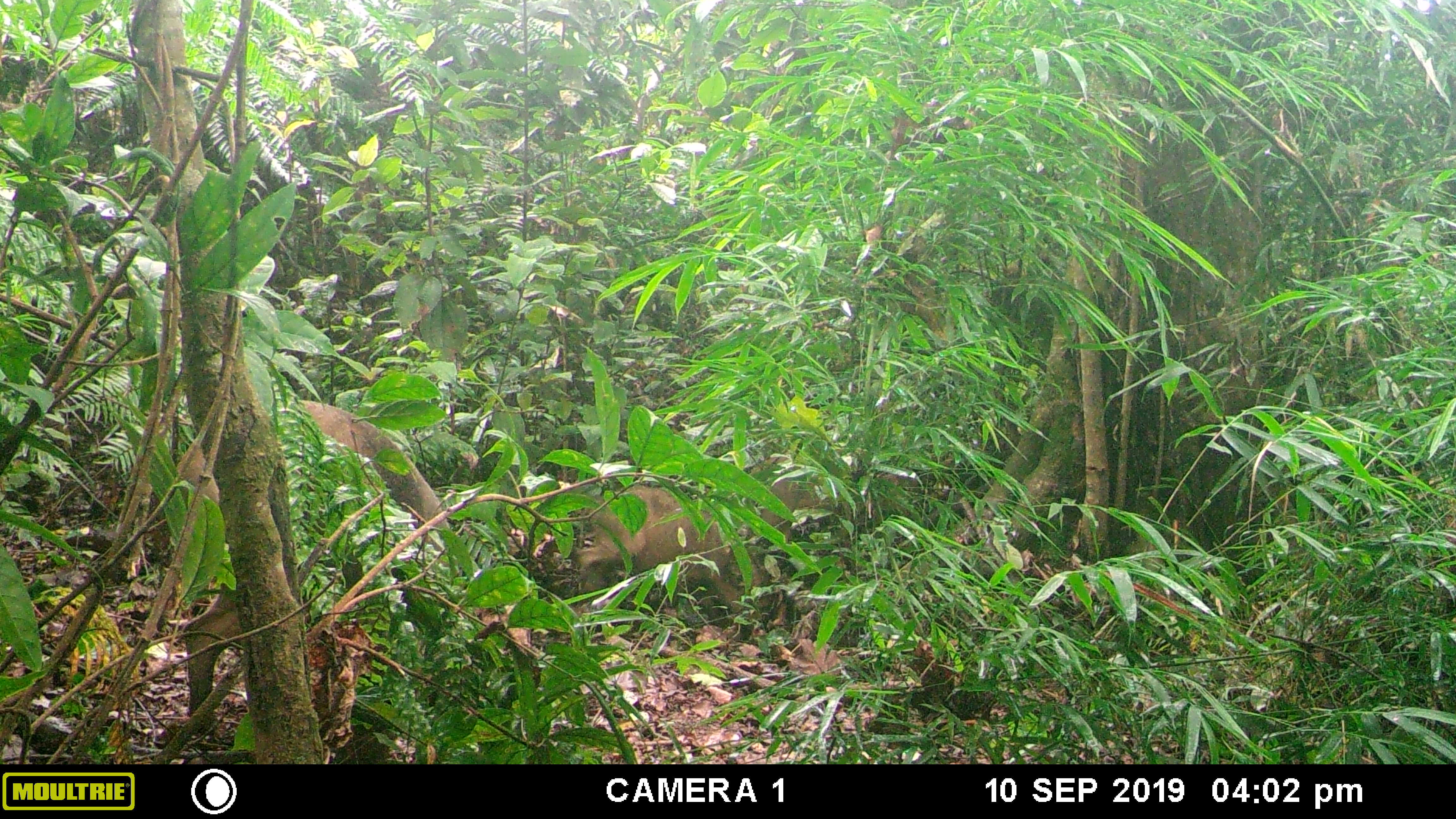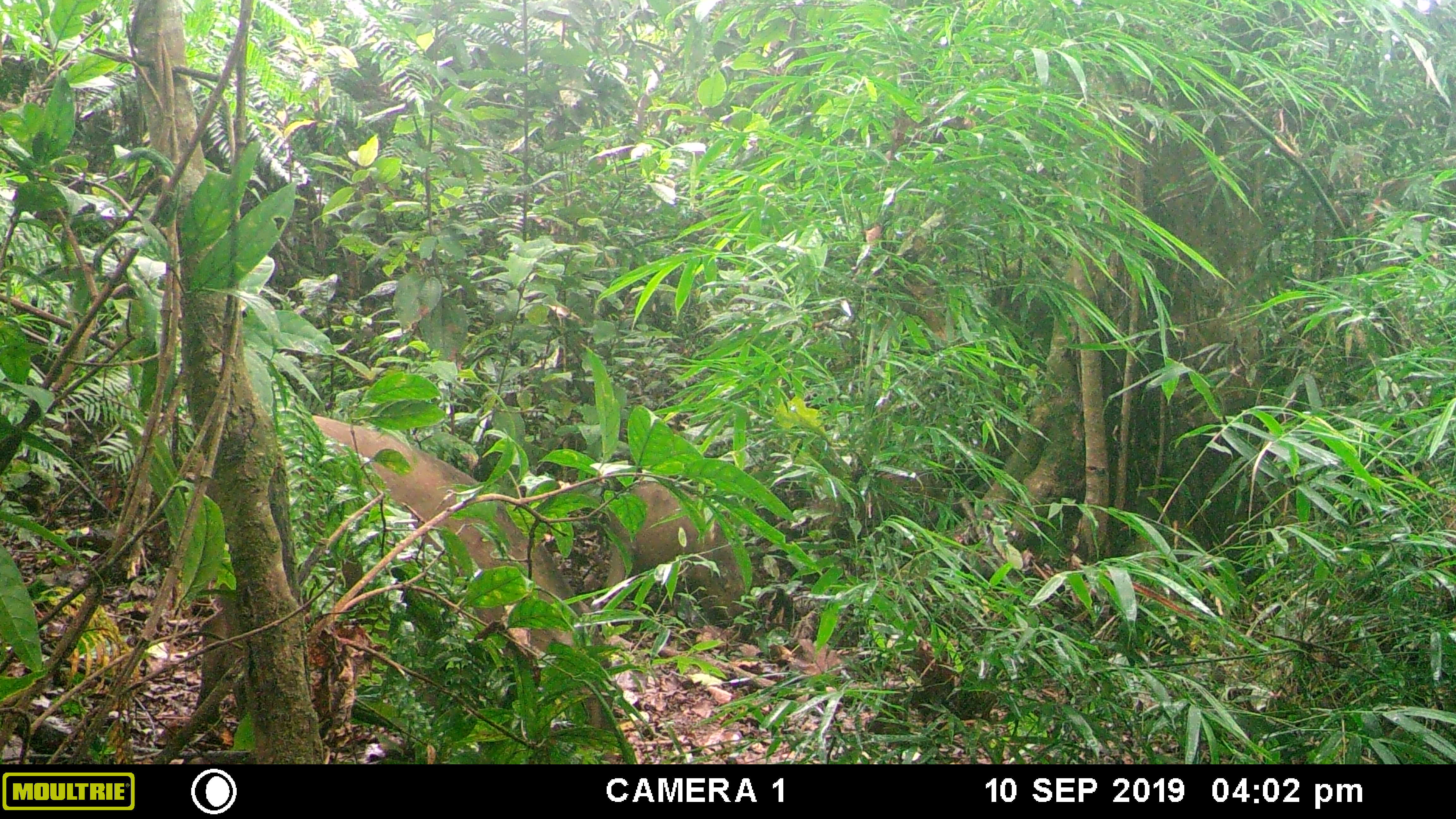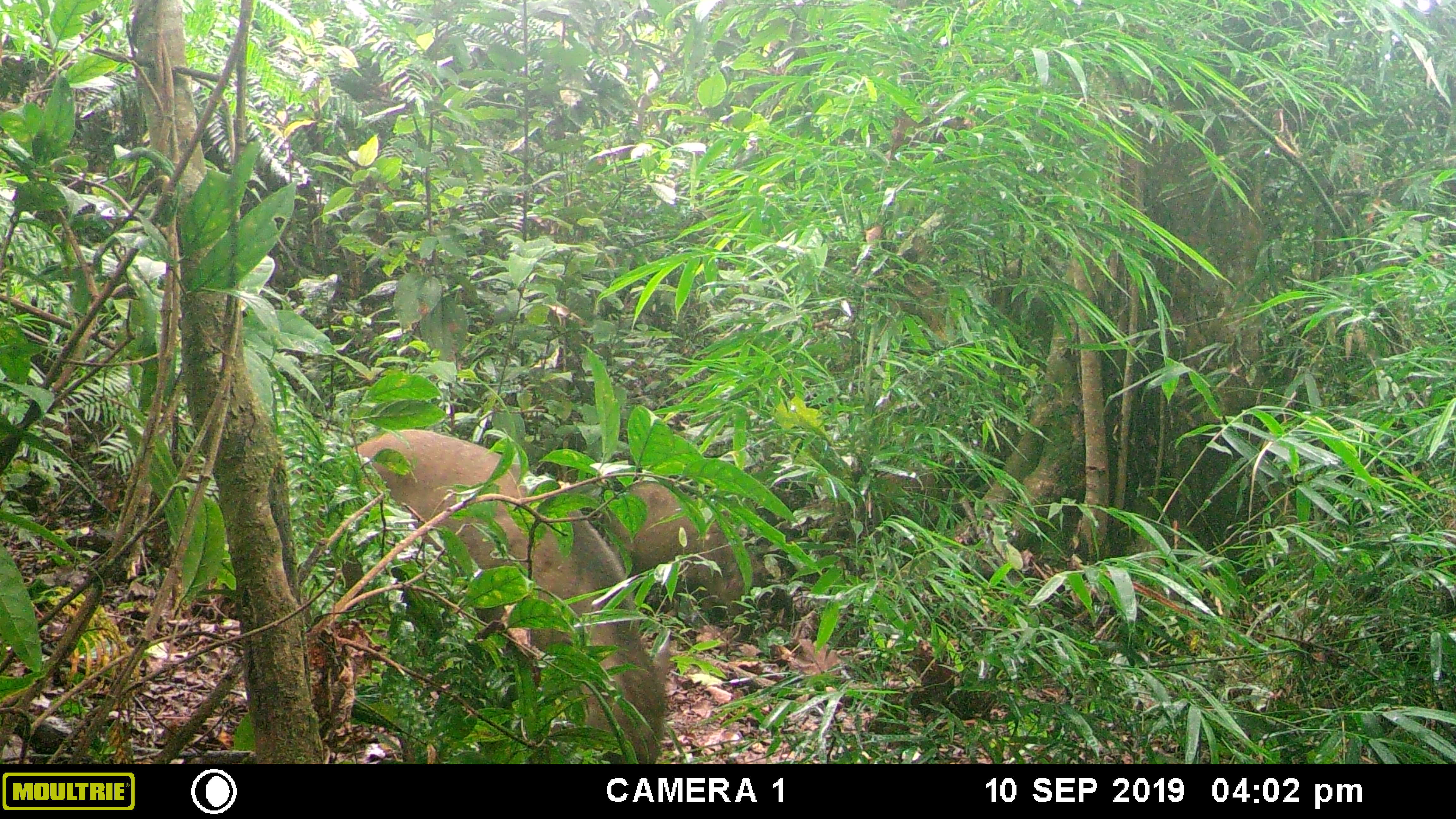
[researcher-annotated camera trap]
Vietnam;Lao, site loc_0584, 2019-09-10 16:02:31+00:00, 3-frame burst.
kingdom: Animalia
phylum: Chordata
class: Mammalia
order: Artiodactyla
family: Suidae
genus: Sus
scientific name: Sus scrofa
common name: eurasian wild pig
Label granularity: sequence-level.